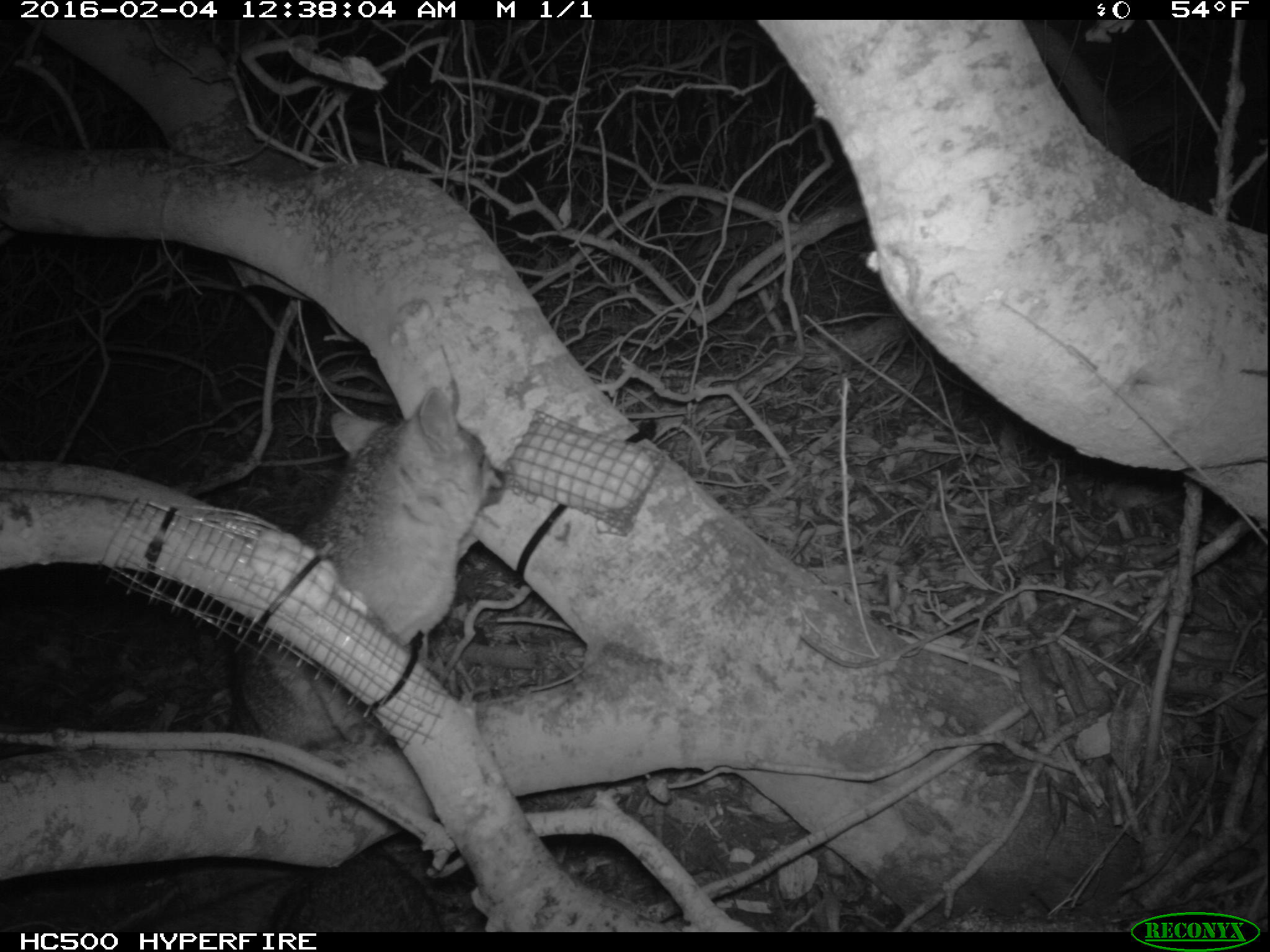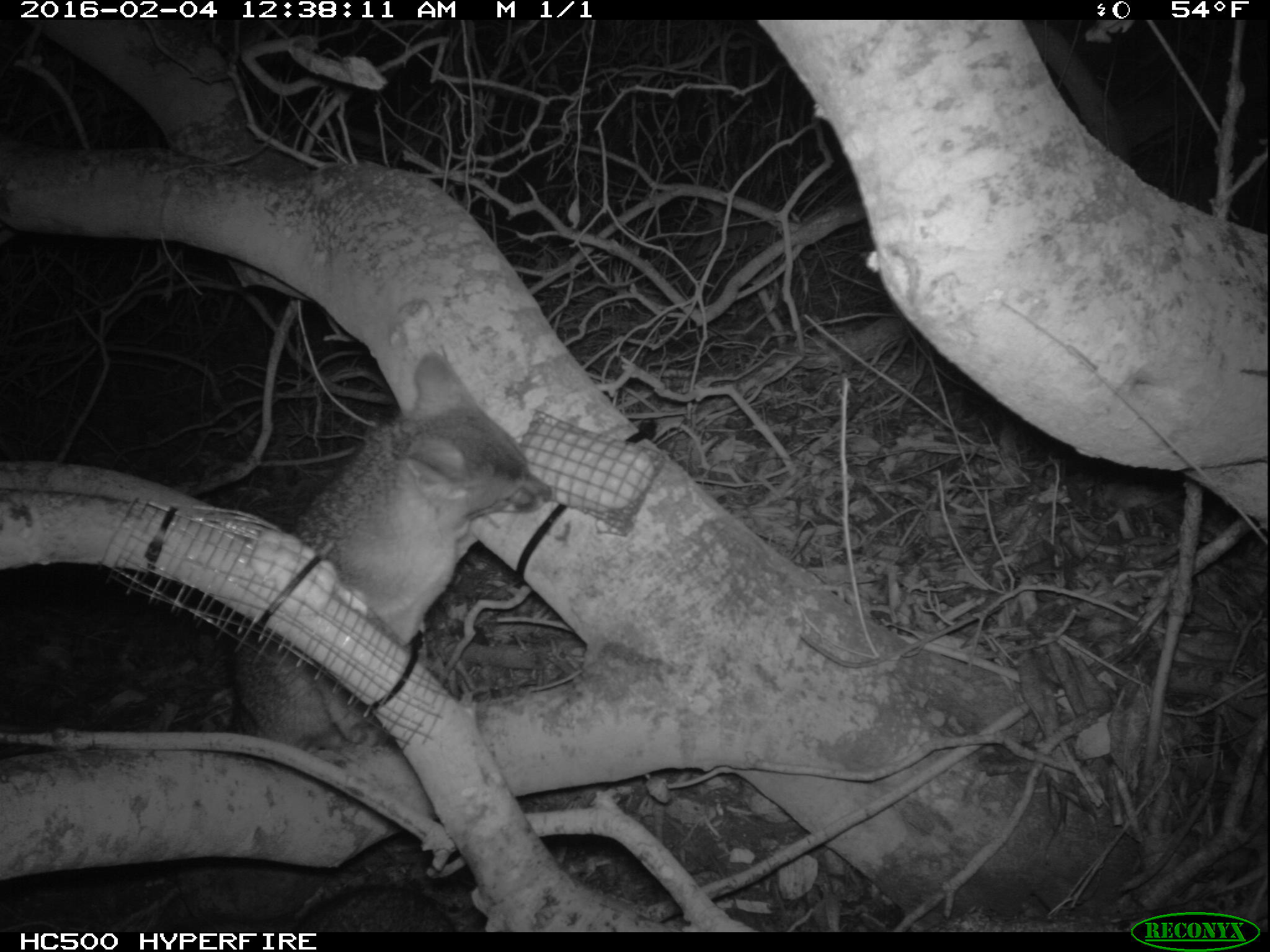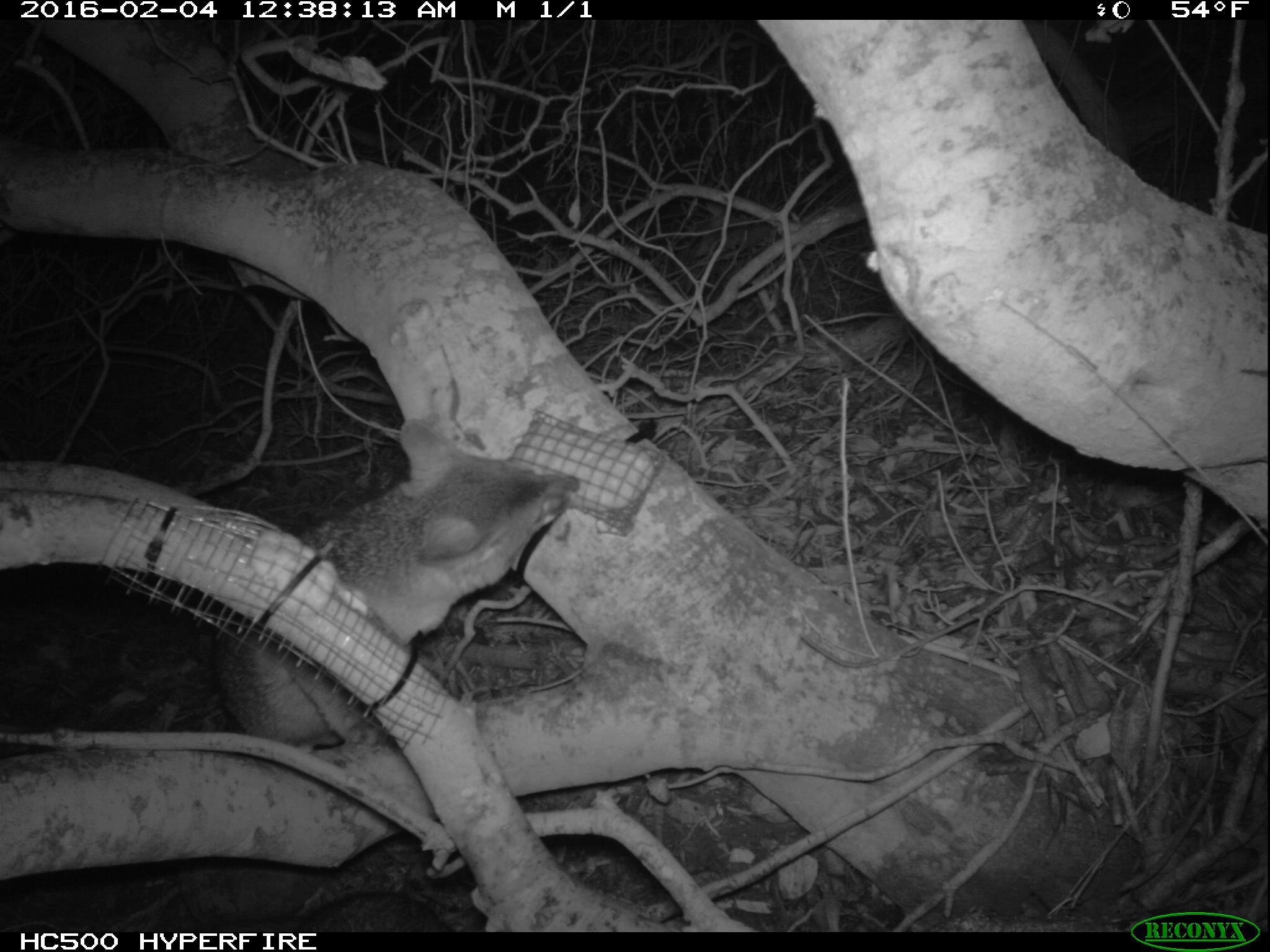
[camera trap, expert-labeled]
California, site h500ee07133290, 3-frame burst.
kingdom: Animalia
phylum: Chordata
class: Mammalia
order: Carnivora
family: Canidae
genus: Urocyon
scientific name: Urocyon littoralis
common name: island fox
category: fox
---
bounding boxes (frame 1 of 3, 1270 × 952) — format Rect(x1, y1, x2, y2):
fox: Rect(227, 386, 507, 752); Rect(270, 845, 448, 932)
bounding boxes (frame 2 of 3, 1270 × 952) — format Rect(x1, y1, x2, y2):
fox: Rect(222, 351, 551, 752); Rect(293, 876, 456, 930)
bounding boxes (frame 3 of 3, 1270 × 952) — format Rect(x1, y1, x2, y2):
fox: Rect(211, 420, 580, 749)